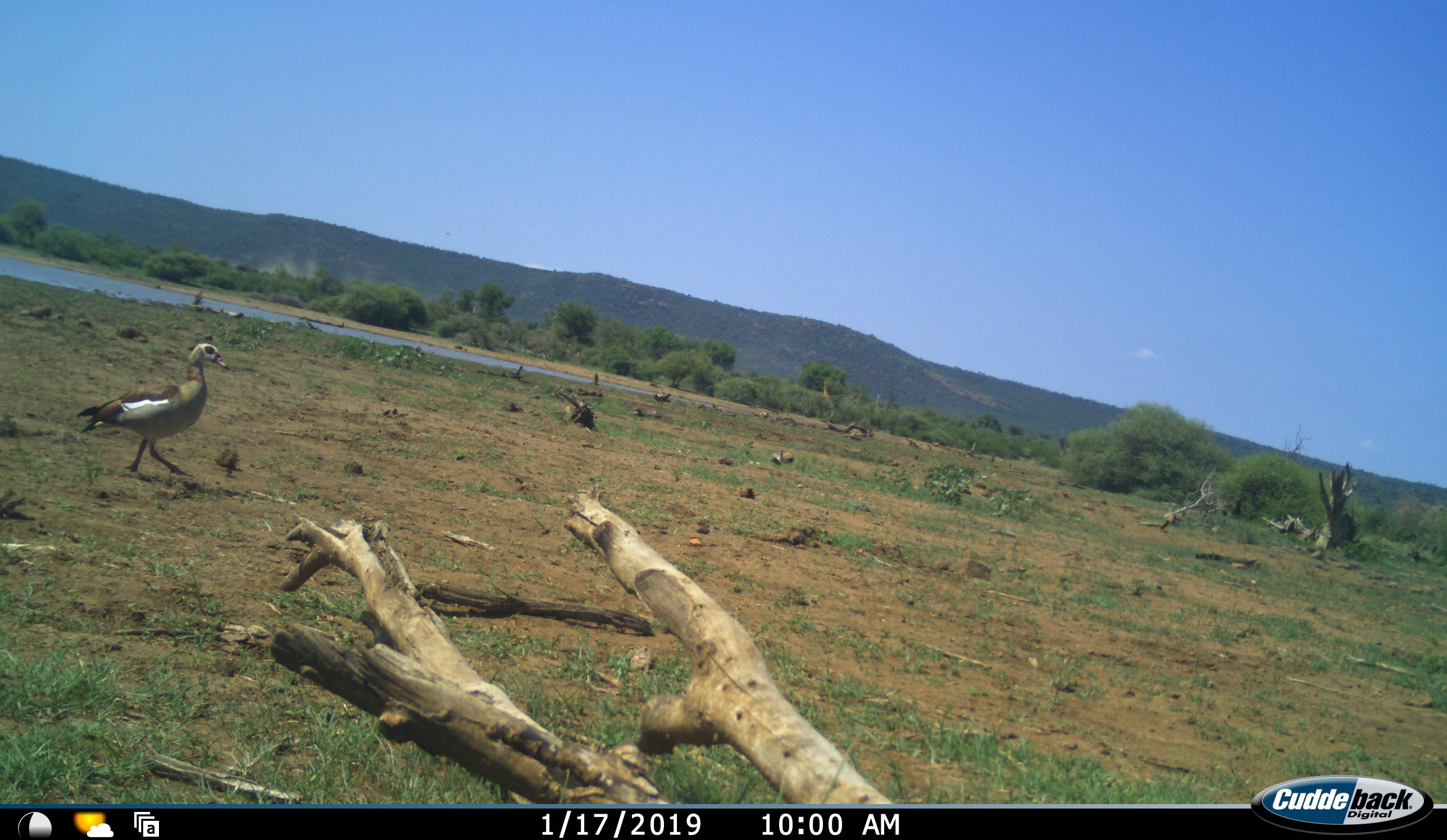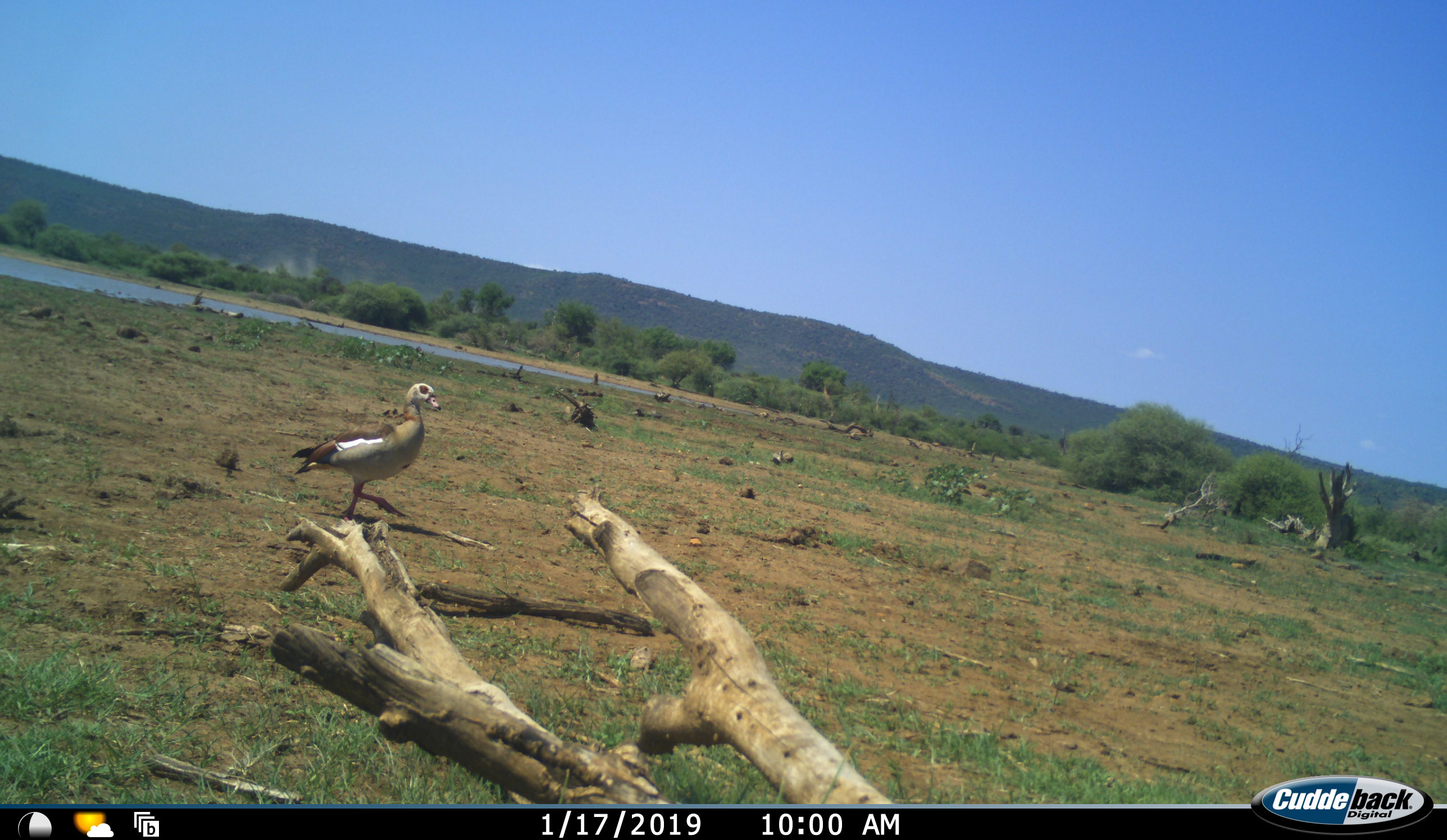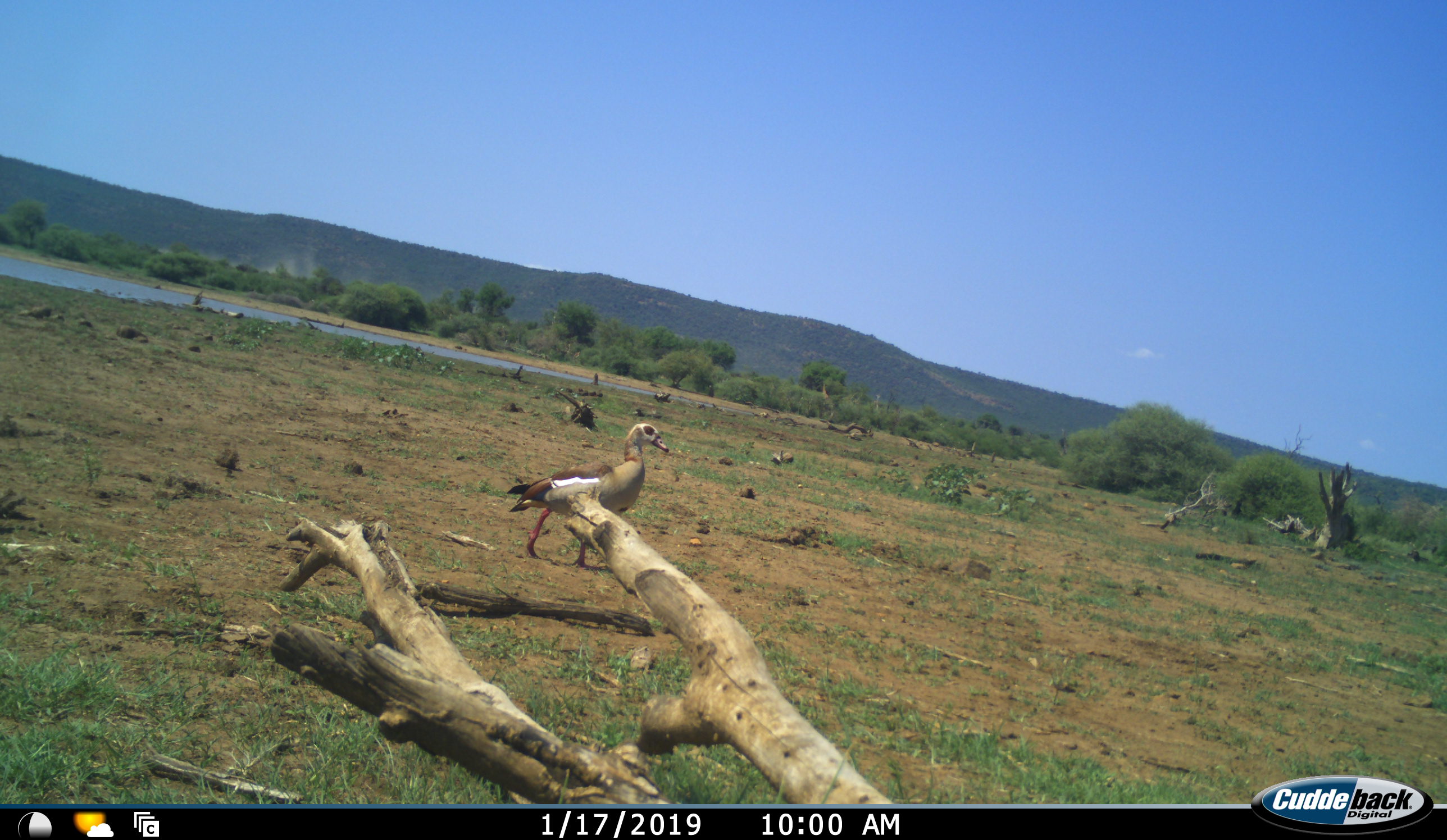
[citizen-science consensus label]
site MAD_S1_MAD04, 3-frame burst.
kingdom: Animalia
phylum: Chordata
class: Aves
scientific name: Aves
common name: bird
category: birdother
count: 1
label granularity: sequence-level